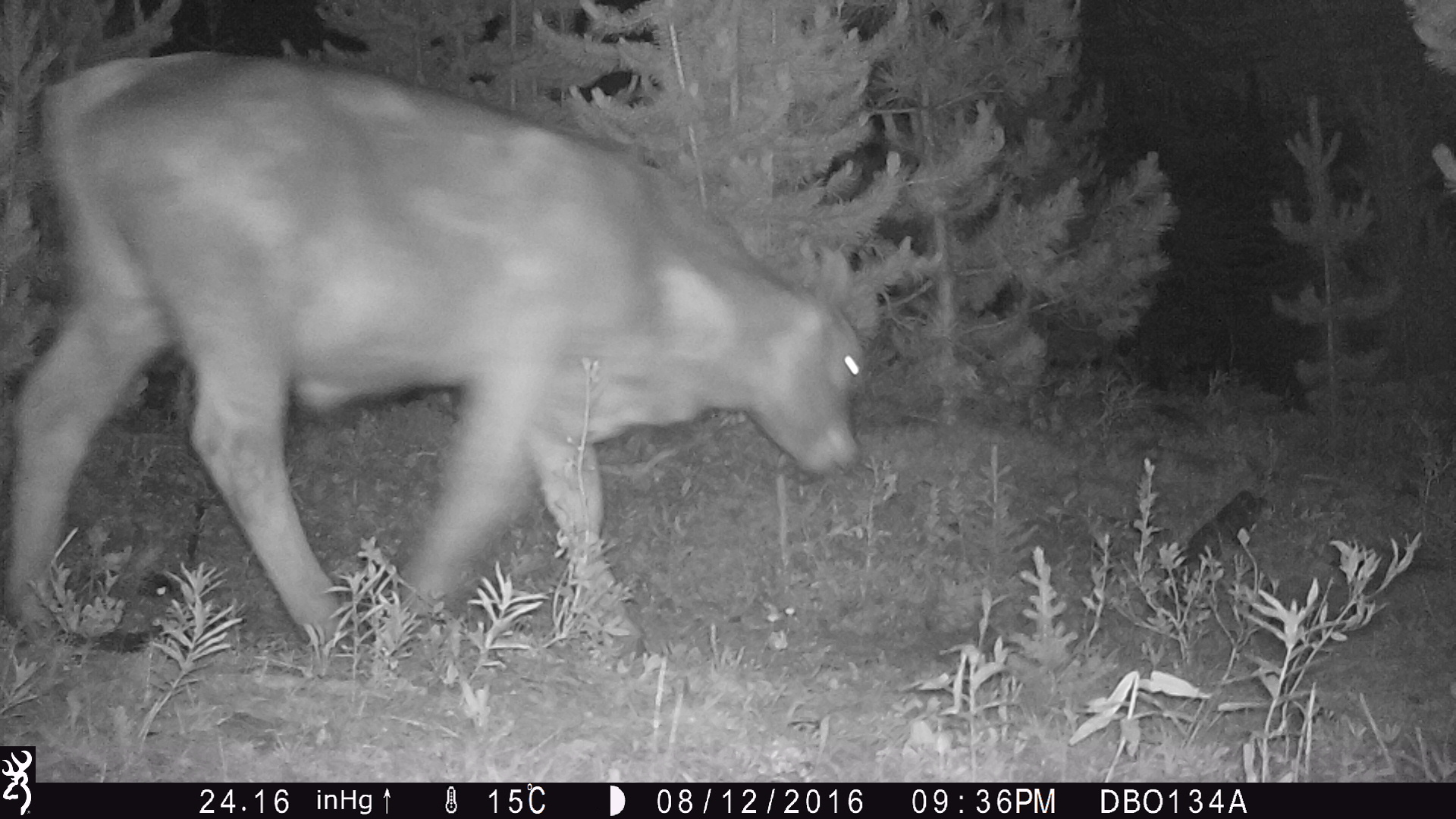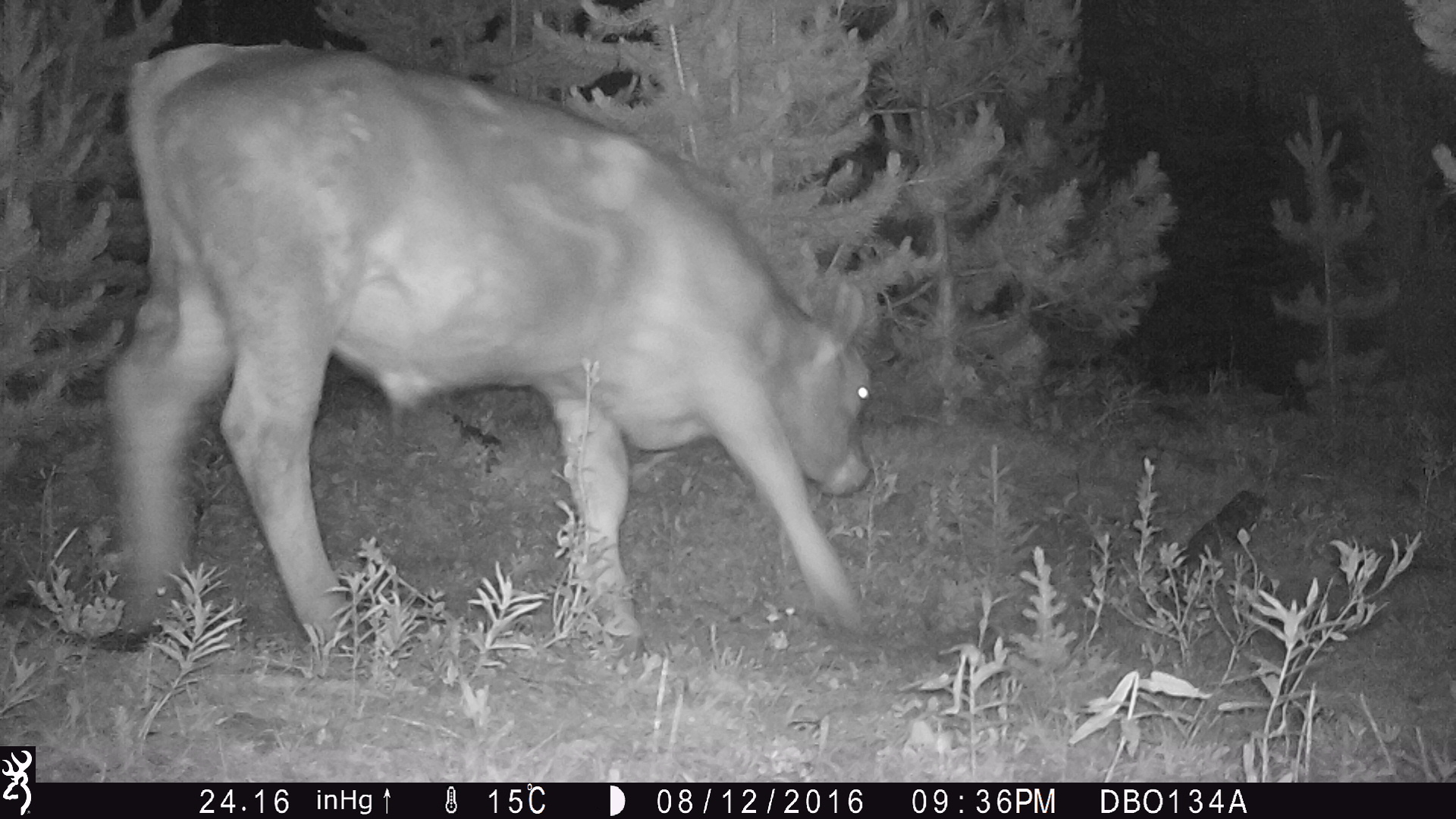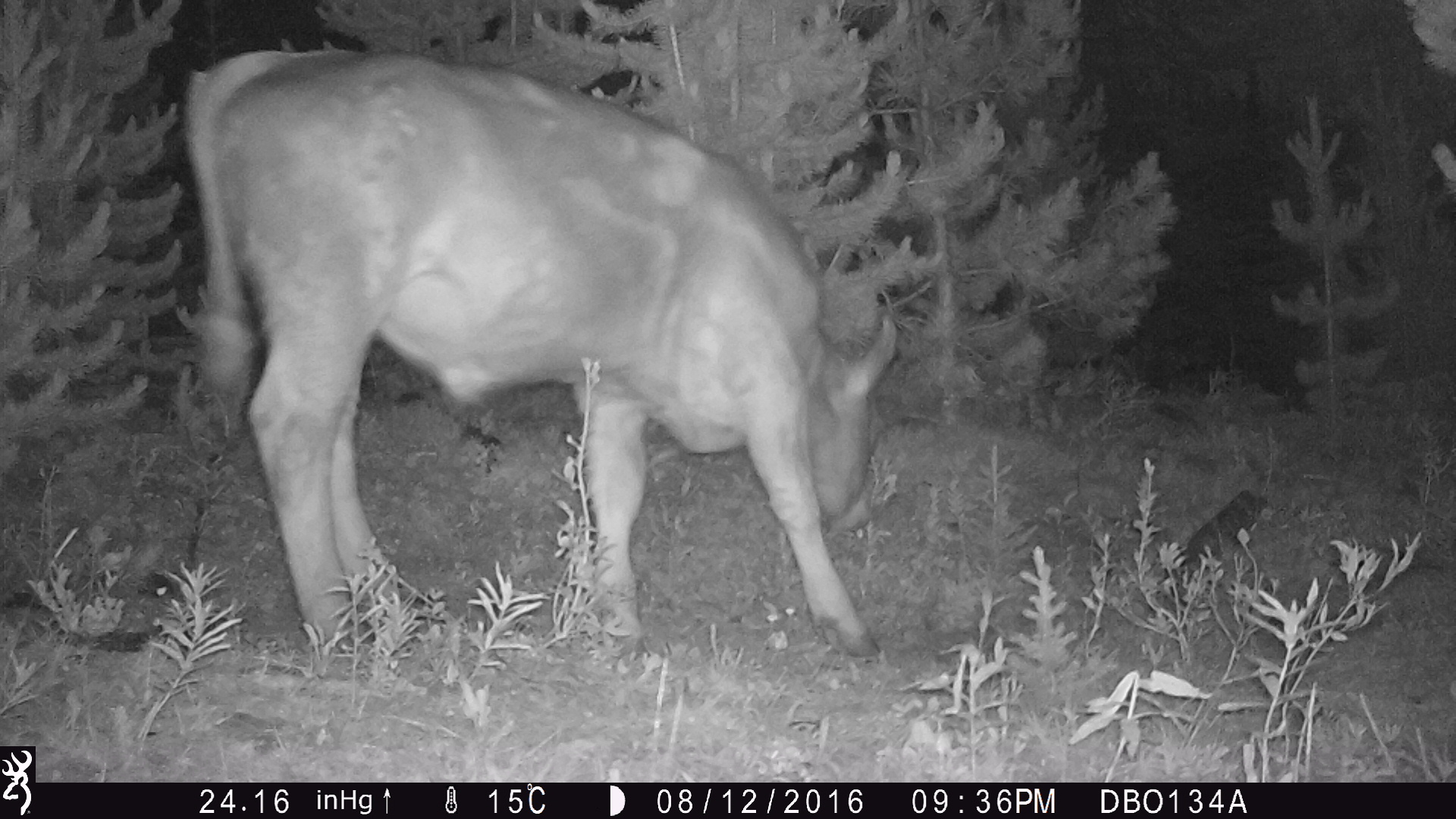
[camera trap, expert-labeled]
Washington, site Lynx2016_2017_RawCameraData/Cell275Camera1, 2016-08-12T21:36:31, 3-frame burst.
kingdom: Animalia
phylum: Chordata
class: Mammalia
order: Artiodactyla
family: Bovidae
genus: Bos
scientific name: Bos taurus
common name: domestic cattle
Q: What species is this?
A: Domestic cattle (Bos taurus).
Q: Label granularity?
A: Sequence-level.